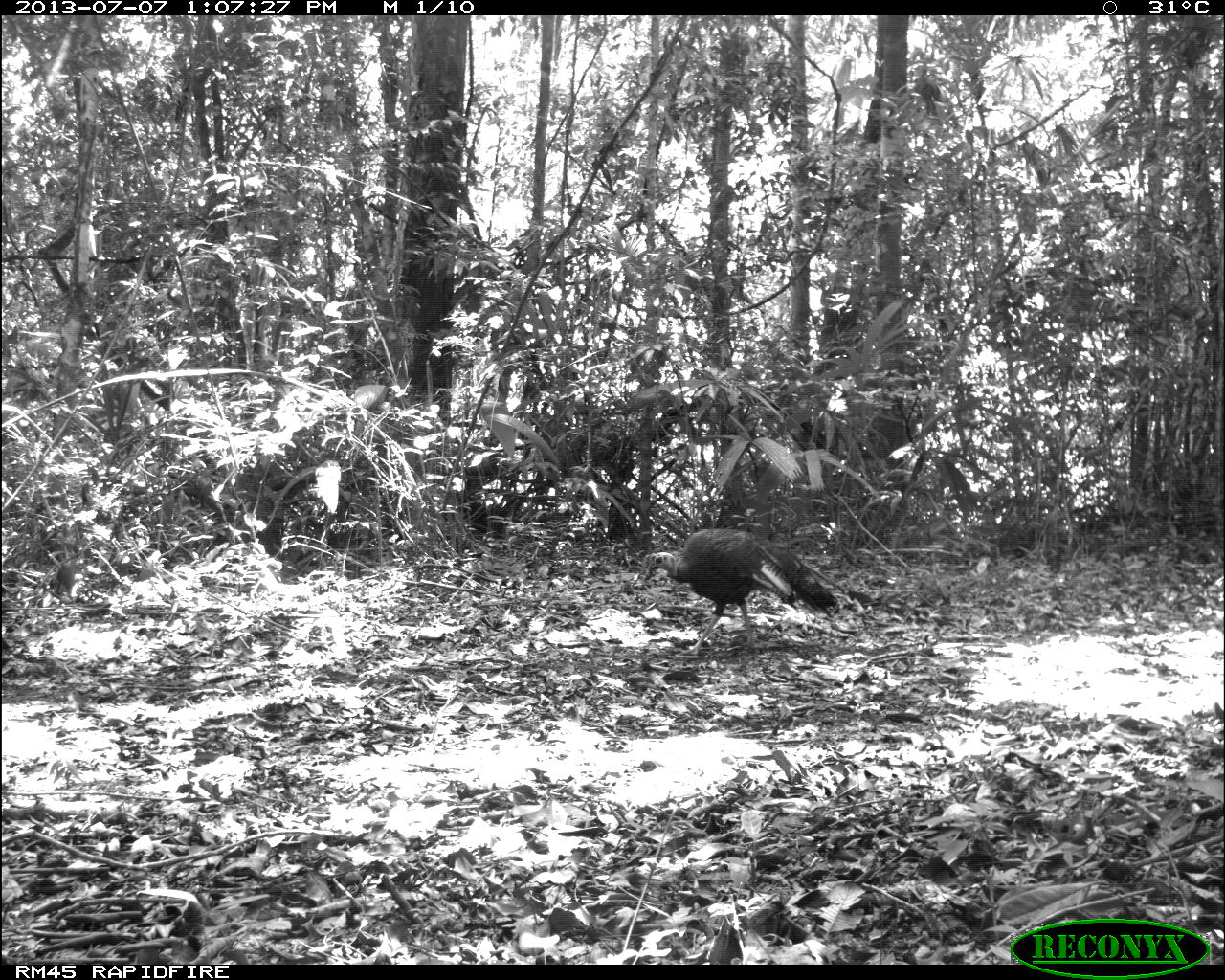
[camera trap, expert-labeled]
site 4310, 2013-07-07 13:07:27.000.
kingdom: Animalia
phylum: Chordata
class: Aves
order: Galliformes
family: Phasianidae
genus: Meleagris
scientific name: Meleagris ocellata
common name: ocellated turkey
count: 1